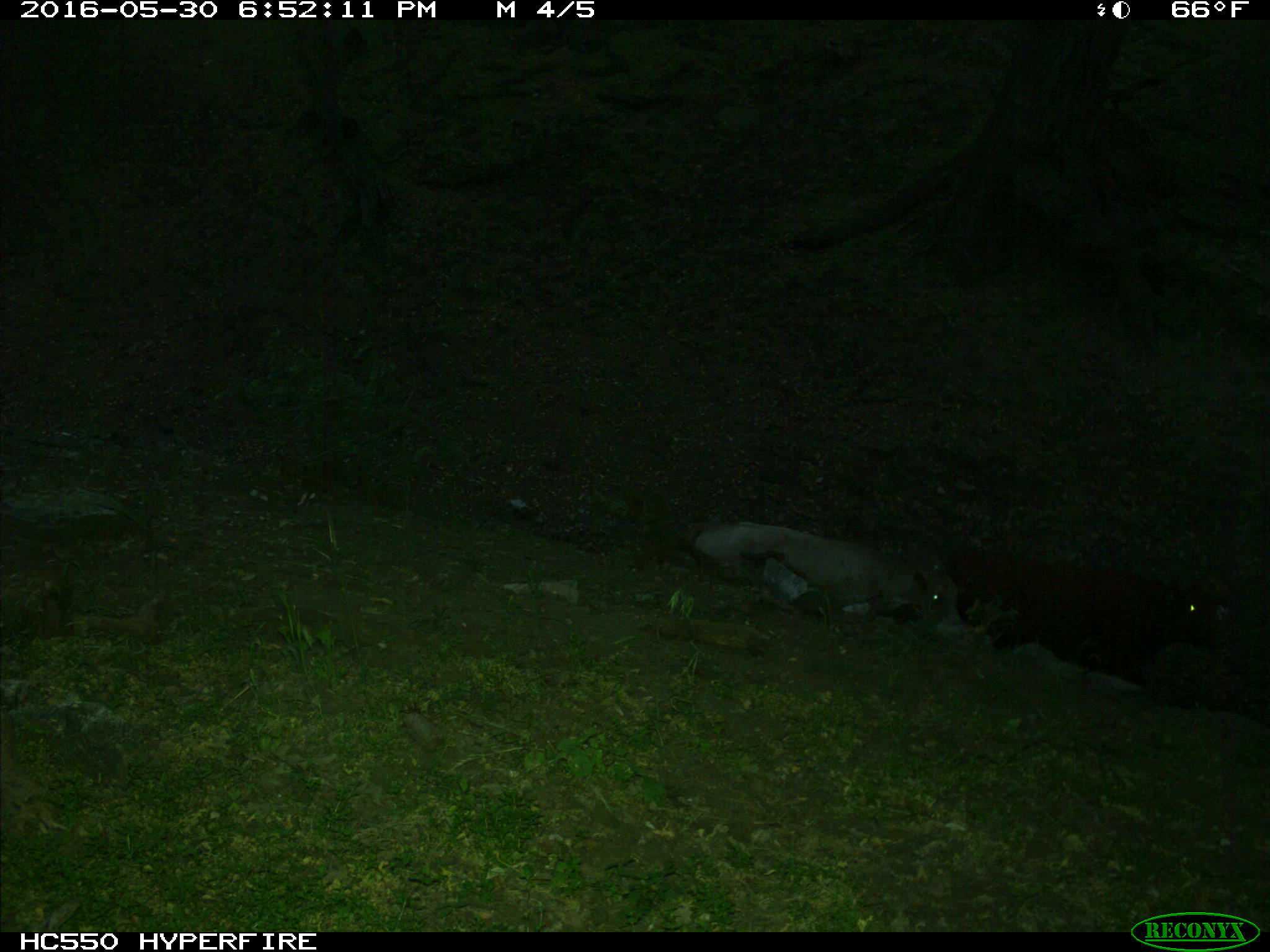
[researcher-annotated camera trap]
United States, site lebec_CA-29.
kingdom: Animalia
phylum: Chordata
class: Mammalia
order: Artiodactyla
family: Bovidae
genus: Bos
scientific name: Bos taurus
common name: domestic cow